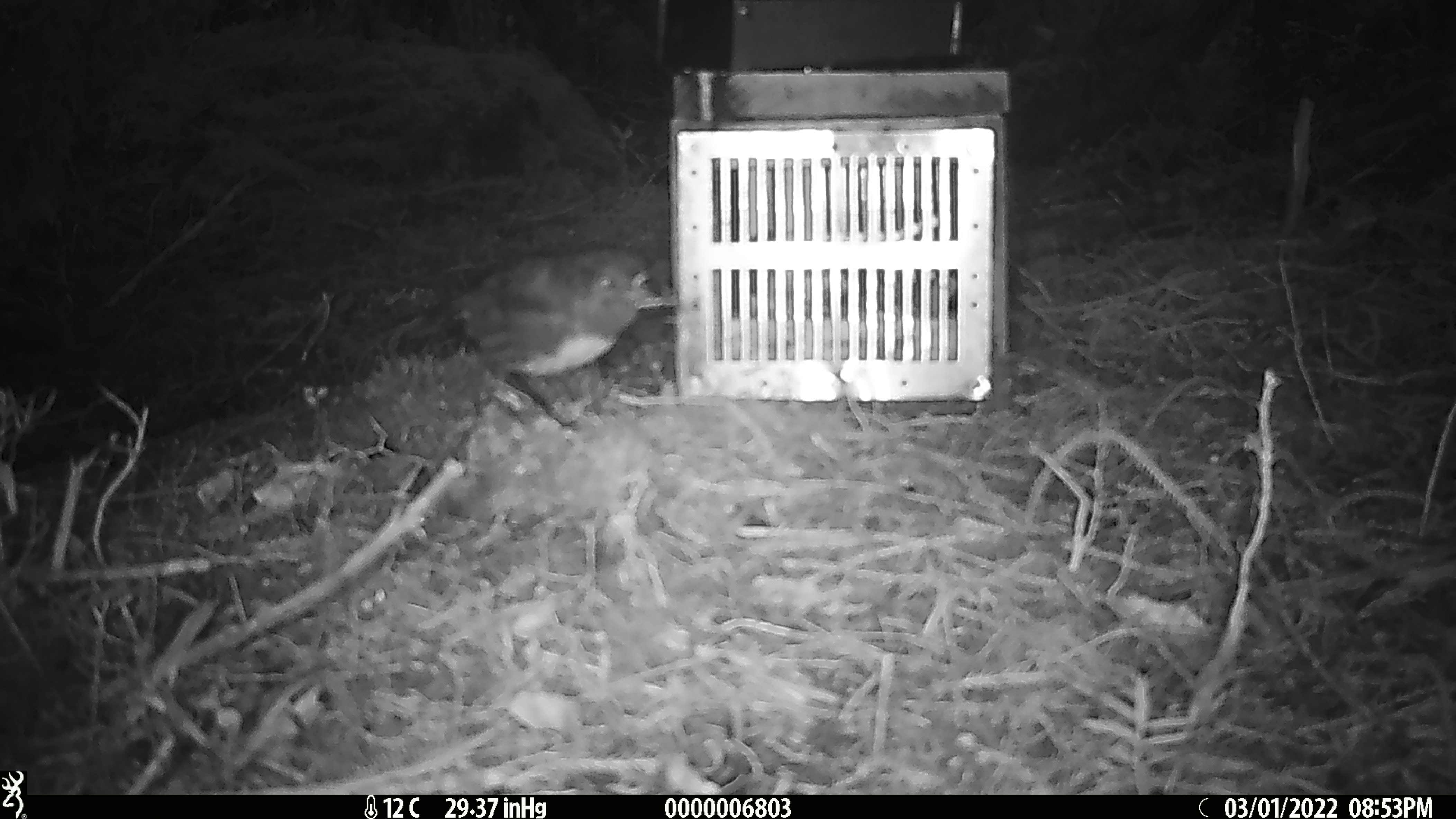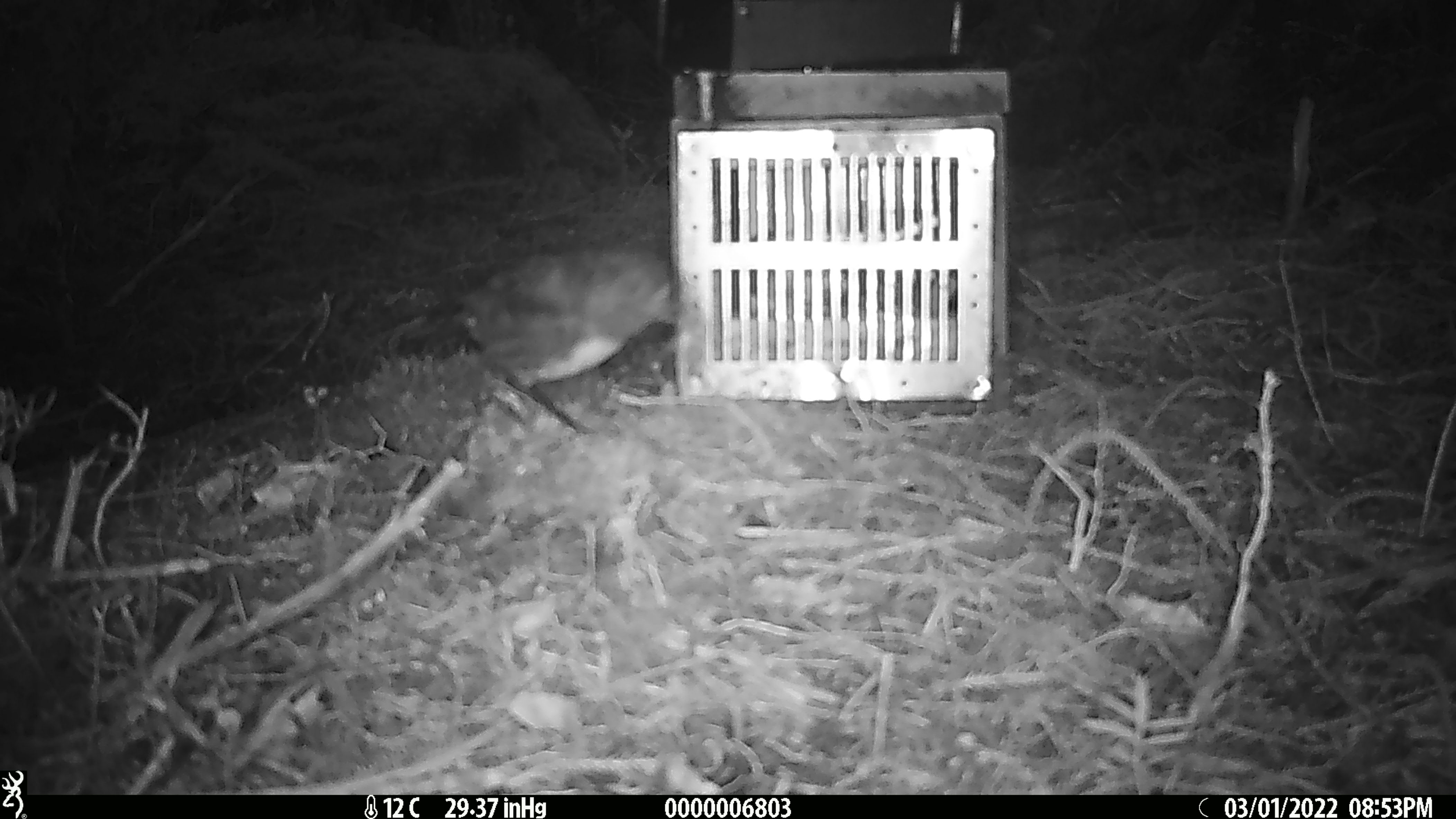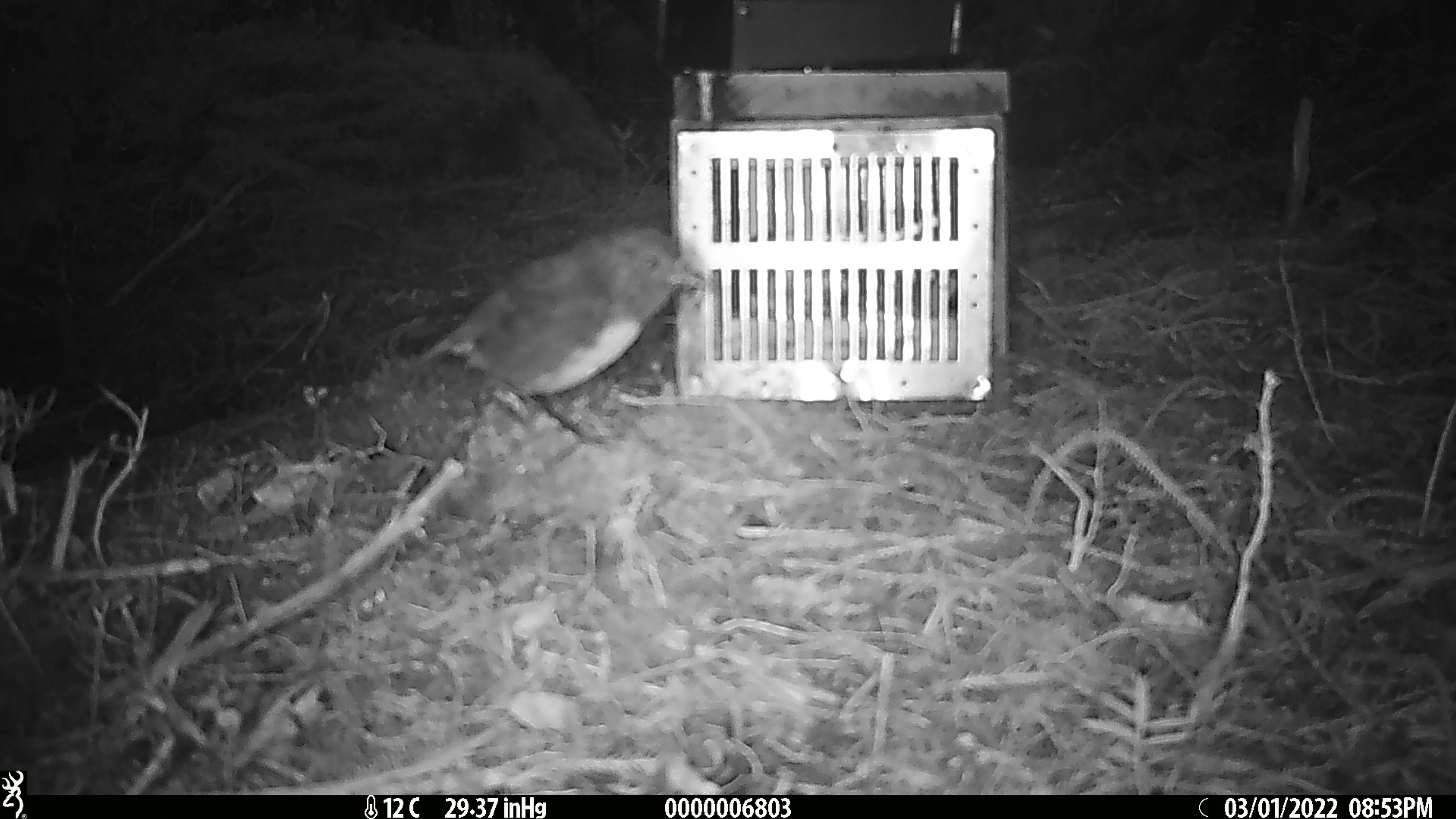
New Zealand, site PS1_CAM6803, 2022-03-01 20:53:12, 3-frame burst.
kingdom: Animalia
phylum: Chordata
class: Aves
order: Passeriformes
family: Petroicidae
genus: Petroica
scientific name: Petroica australis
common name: new zealand robin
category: robin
Robin (new zealand robin) (Petroica australis).